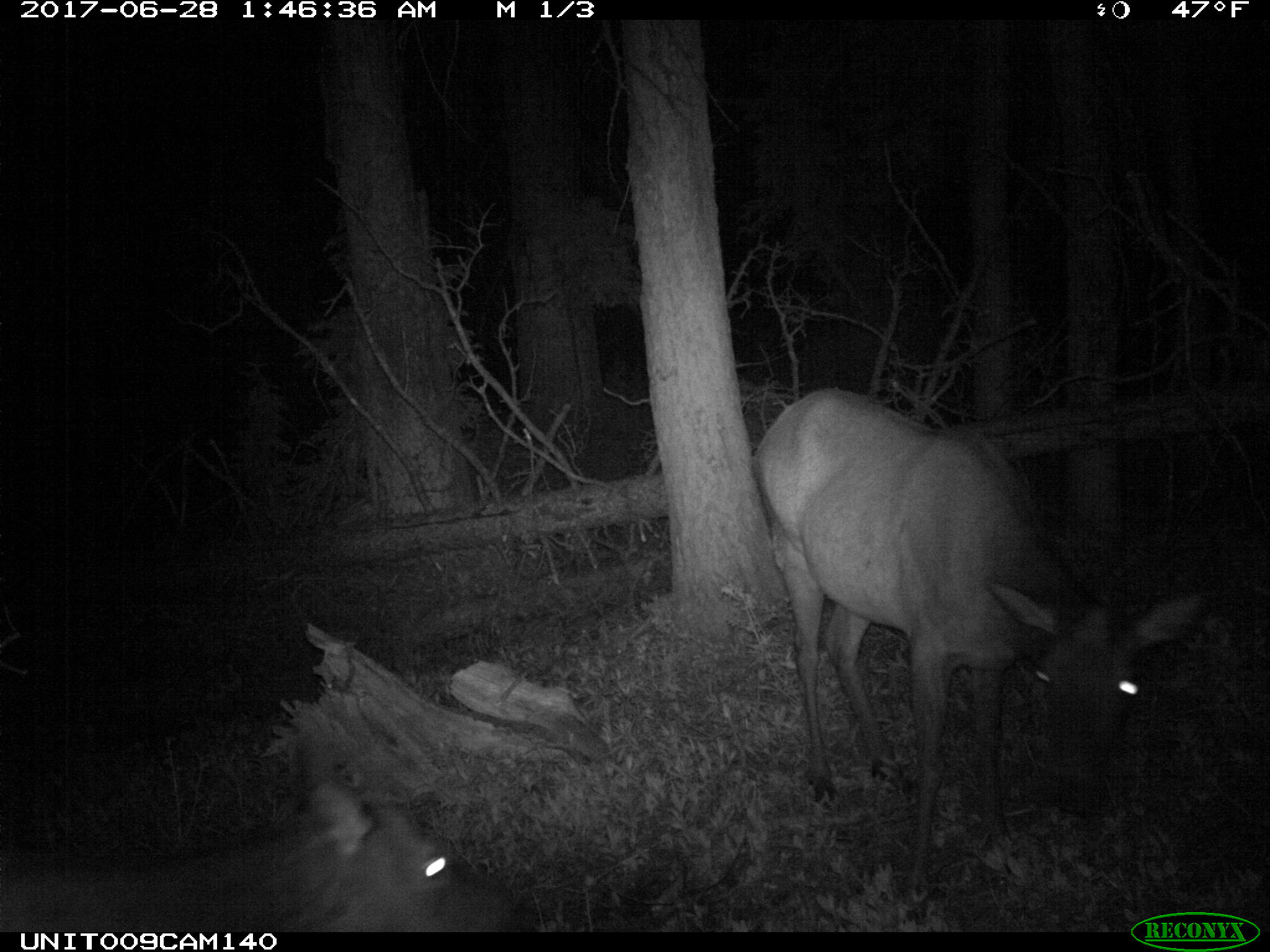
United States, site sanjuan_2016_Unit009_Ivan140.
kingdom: Animalia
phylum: Chordata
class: Mammalia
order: Artiodactyla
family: Cervidae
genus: Cervus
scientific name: Cervus elaphus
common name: red deer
Cervus elaphus (red deer).